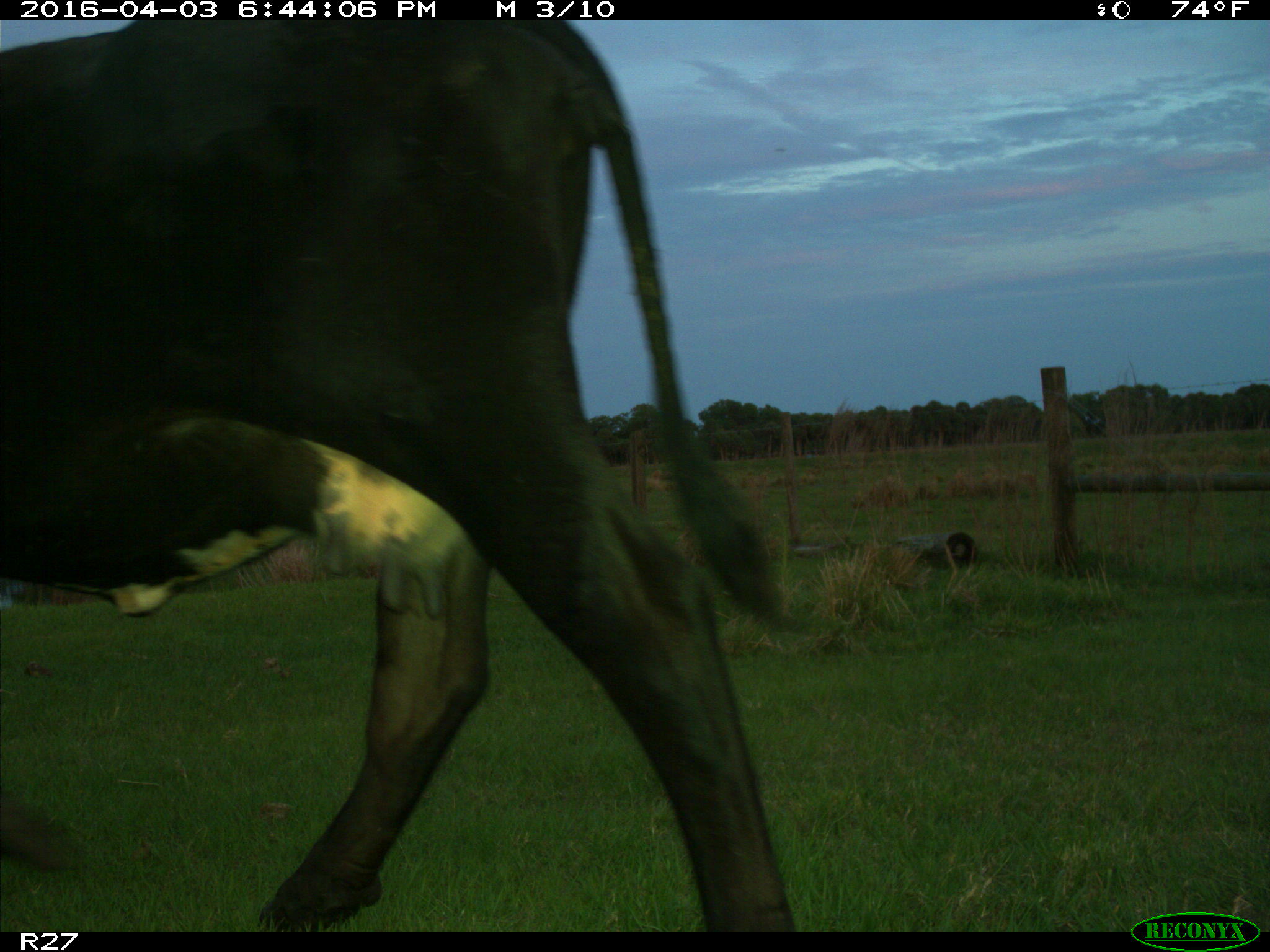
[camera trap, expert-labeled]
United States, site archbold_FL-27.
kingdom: Animalia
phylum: Chordata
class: Mammalia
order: Artiodactyla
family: Bovidae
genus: Bos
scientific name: Bos taurus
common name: domestic cow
Bos taurus (domestic cow).